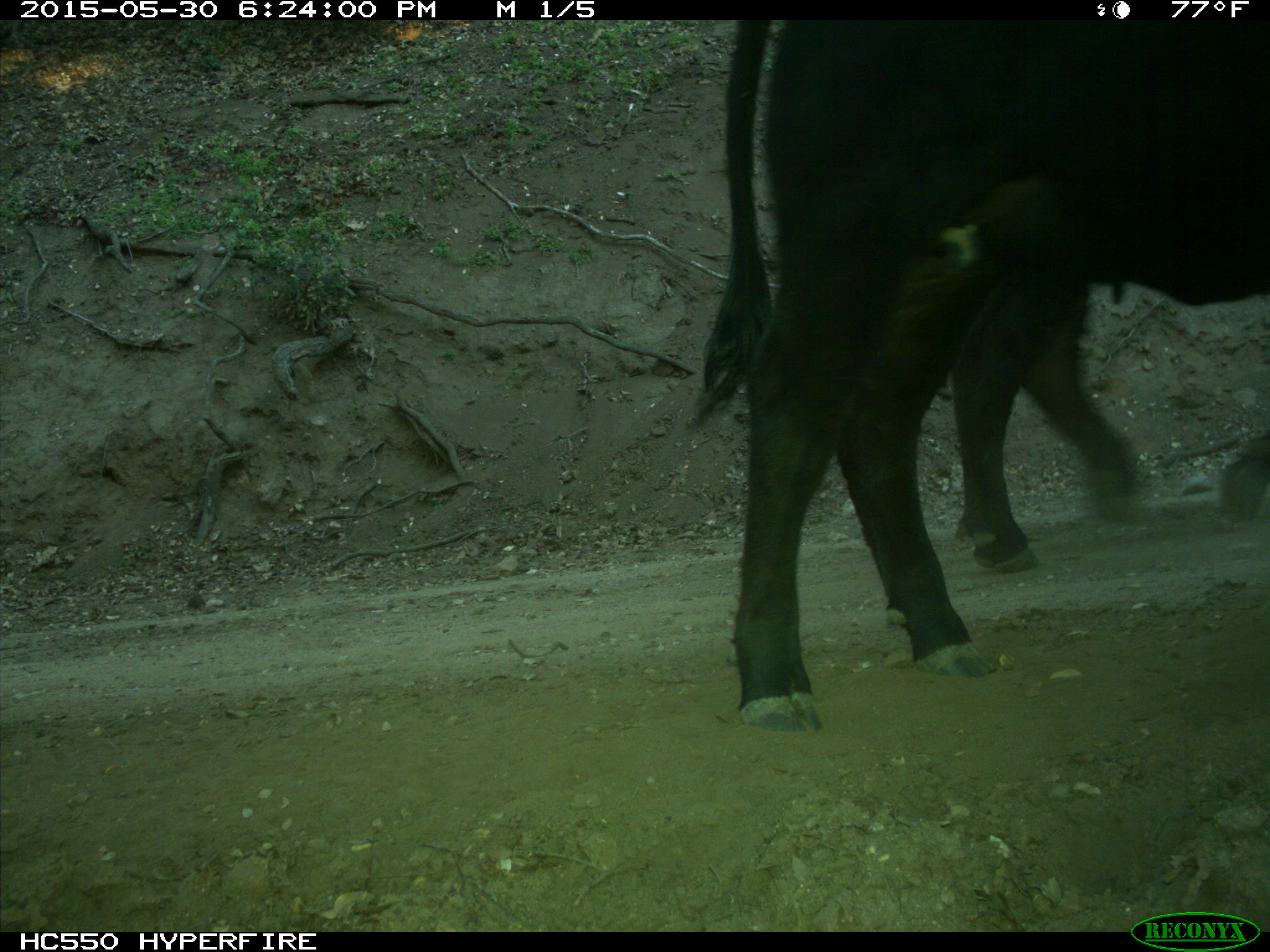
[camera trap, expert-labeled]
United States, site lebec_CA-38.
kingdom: Animalia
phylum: Chordata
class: Mammalia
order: Artiodactyla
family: Bovidae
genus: Bos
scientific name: Bos taurus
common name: domestic cow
Bos taurus (domestic cow).